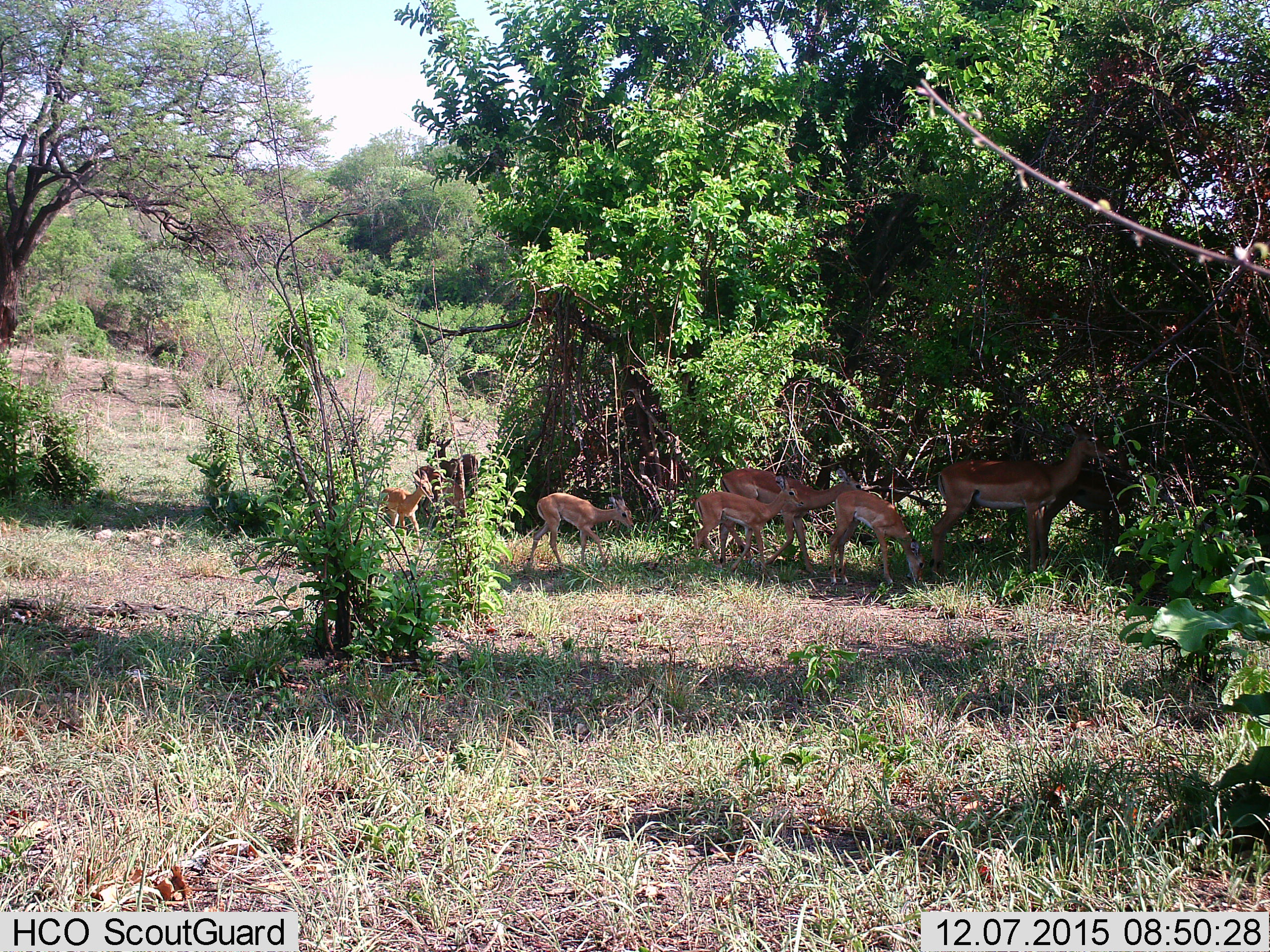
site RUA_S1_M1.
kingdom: Animalia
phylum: Chordata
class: Mammalia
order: Artiodactyla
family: Bovidae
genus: Aepyceros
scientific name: Aepyceros melampus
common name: impala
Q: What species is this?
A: Impala (Aepyceros melampus).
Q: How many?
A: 8.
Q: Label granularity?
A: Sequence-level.